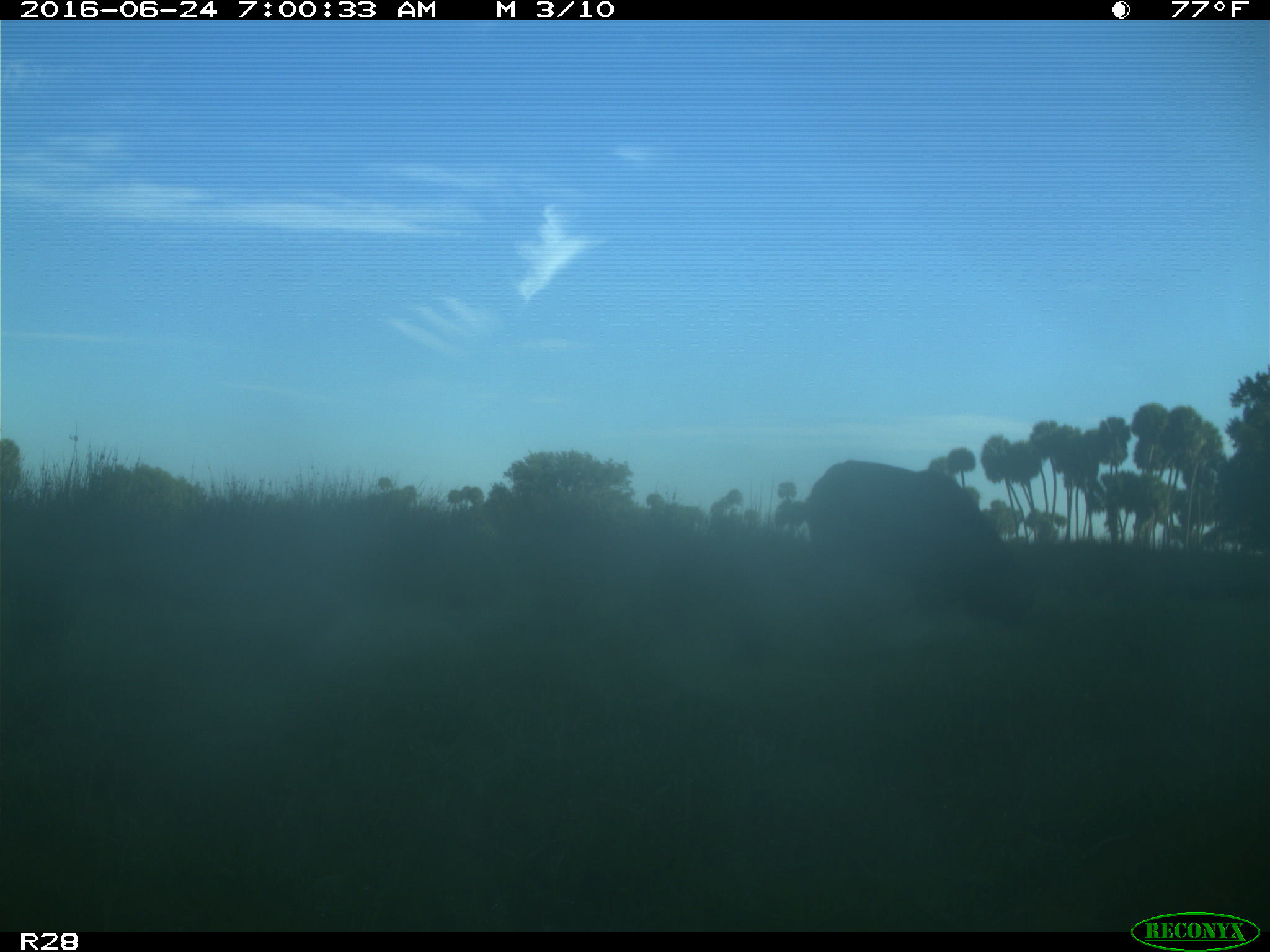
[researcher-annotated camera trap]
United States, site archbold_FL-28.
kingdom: Animalia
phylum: Chordata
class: Mammalia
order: Artiodactyla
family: Bovidae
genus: Bos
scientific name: Bos taurus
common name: domestic cow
Bos taurus (domestic cow).